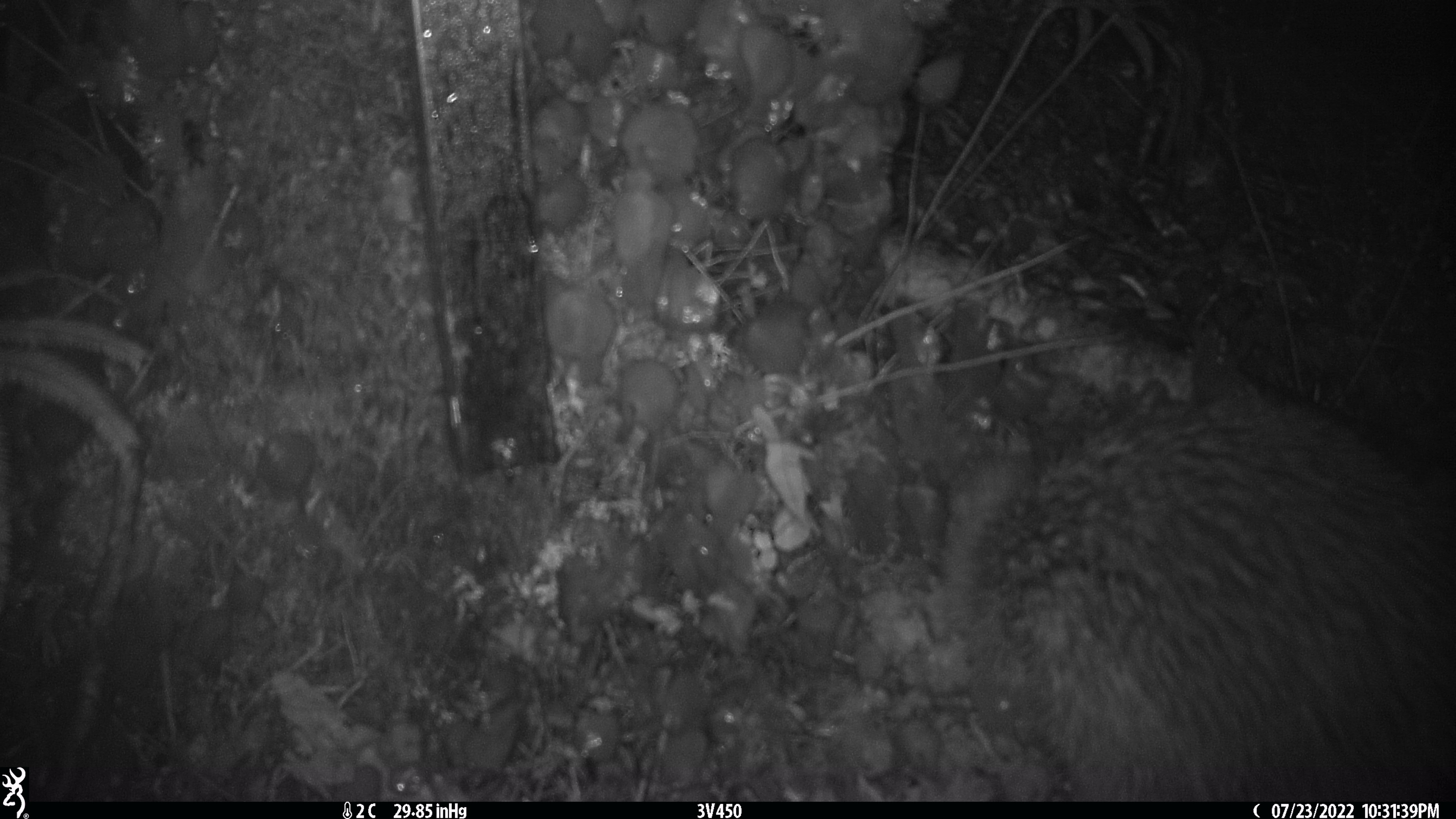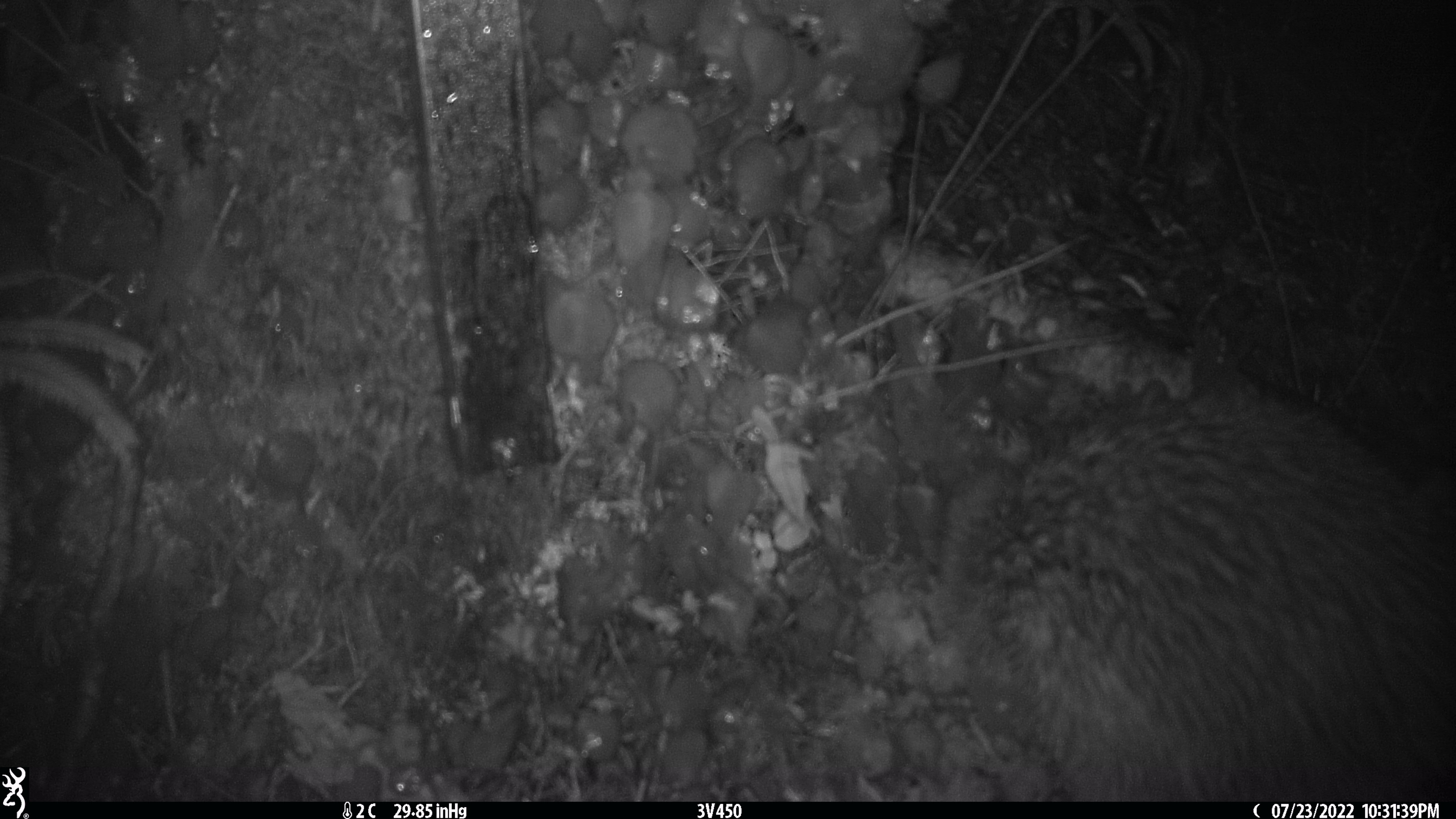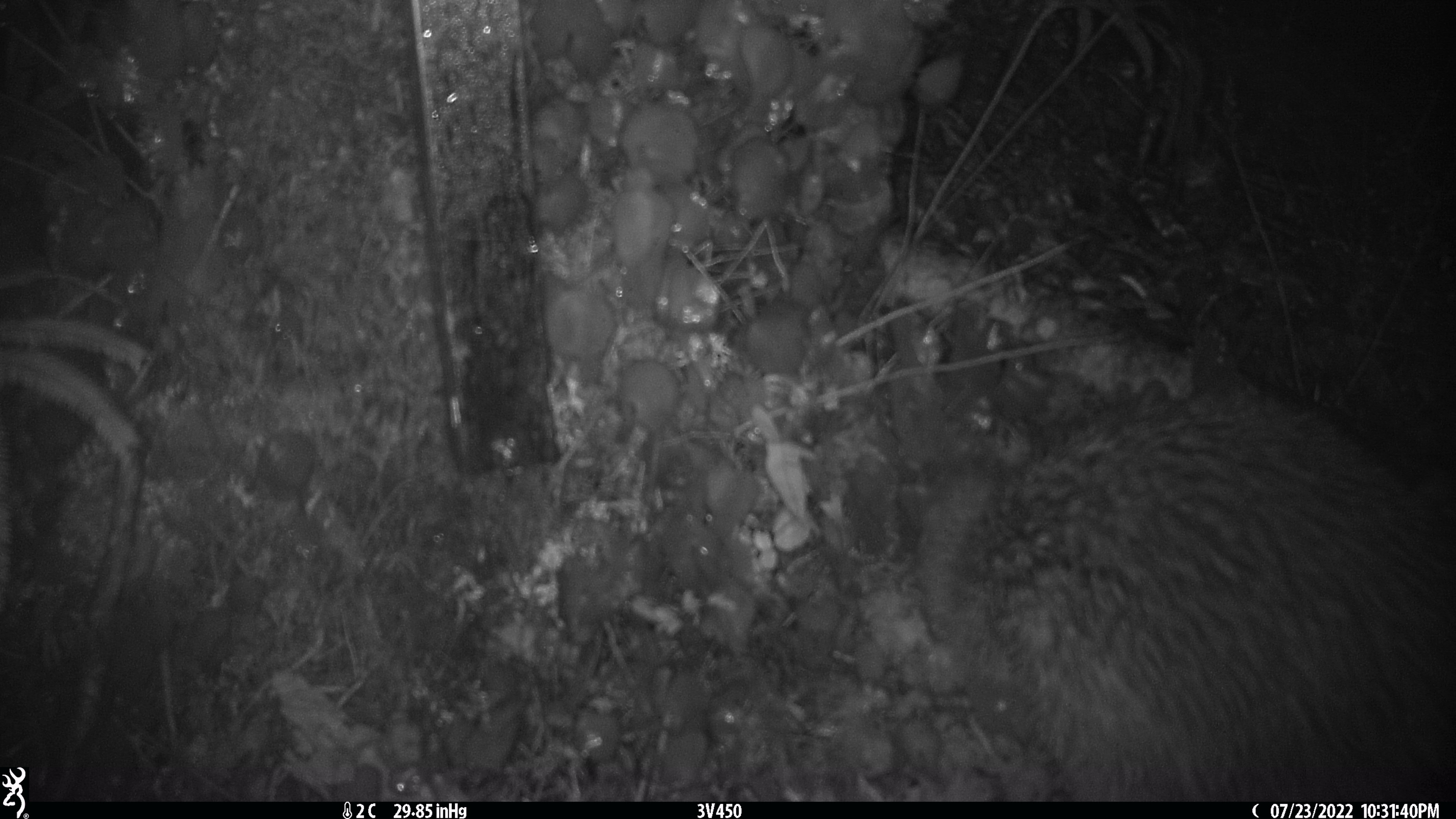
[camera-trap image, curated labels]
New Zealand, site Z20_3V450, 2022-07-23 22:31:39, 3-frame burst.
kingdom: Animalia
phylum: Chordata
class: Aves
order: Apterygiformes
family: Apterygidae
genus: Apteryx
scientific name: Apteryx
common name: kiwi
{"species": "kiwi (Apteryx)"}